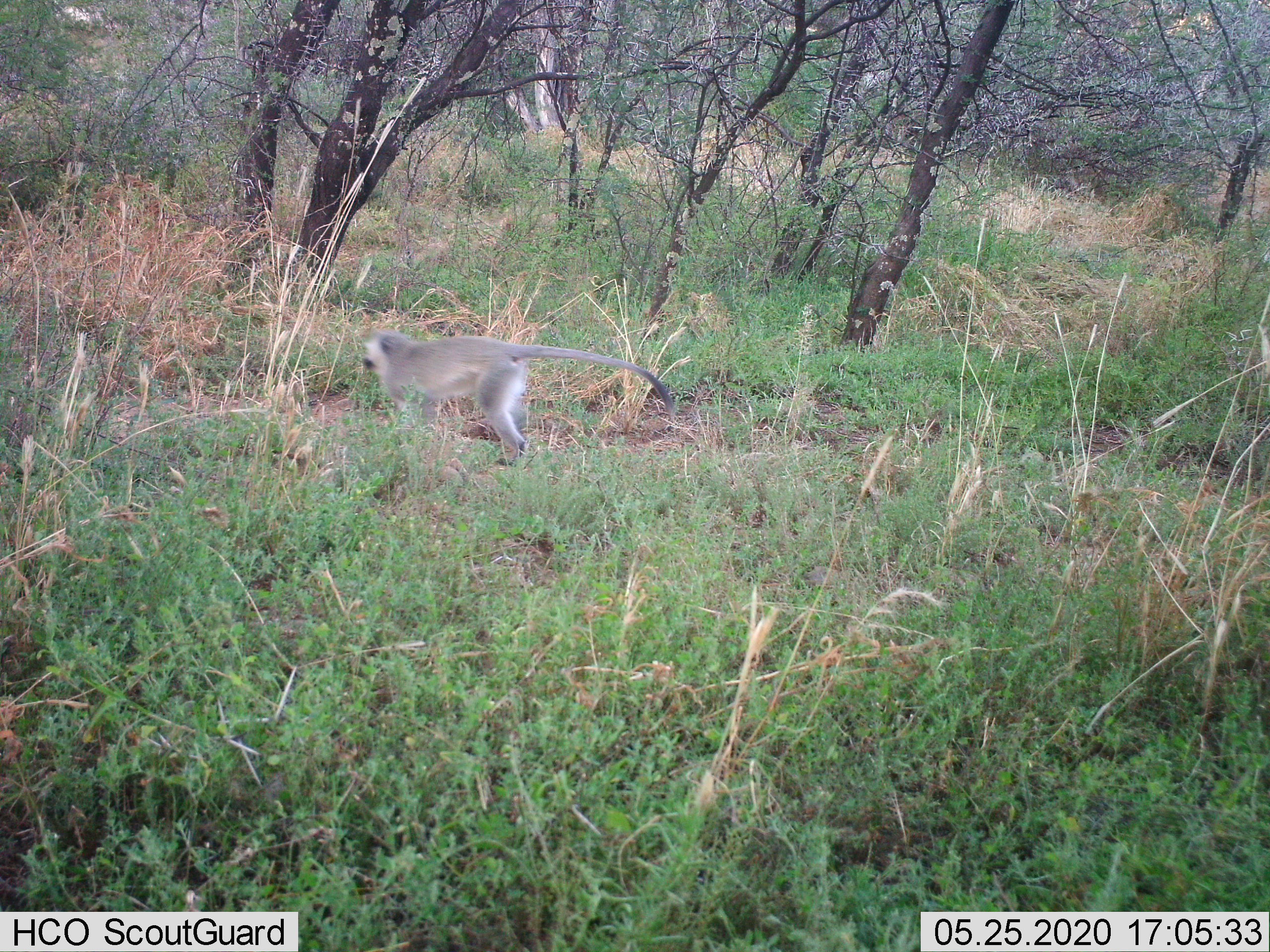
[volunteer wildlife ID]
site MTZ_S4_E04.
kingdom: Animalia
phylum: Chordata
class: Mammalia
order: Primates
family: Cercopithecidae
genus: Chlorocebus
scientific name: Chlorocebus pygerythrus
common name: vervet monkey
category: monkeyvervet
Monkeyvervet (vervet monkey) (Chlorocebus pygerythrus), count 1. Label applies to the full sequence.